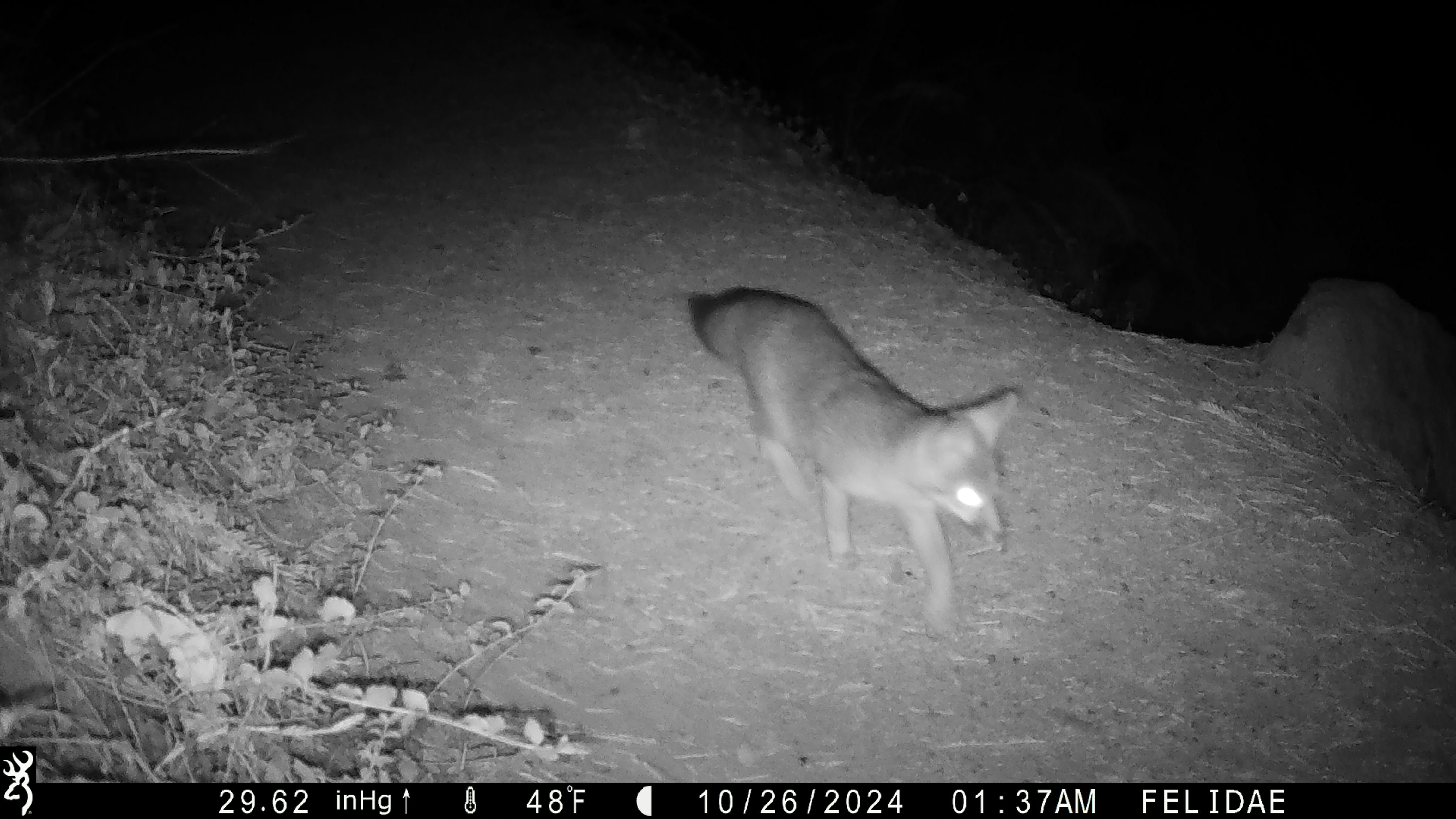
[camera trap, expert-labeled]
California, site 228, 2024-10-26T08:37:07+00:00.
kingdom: Animalia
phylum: Chordata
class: Mammalia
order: Carnivora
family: Canidae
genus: Urocyon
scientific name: Urocyon cinereoargenteus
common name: gray fox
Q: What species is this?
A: Gray fox (Urocyon cinereoargenteus).